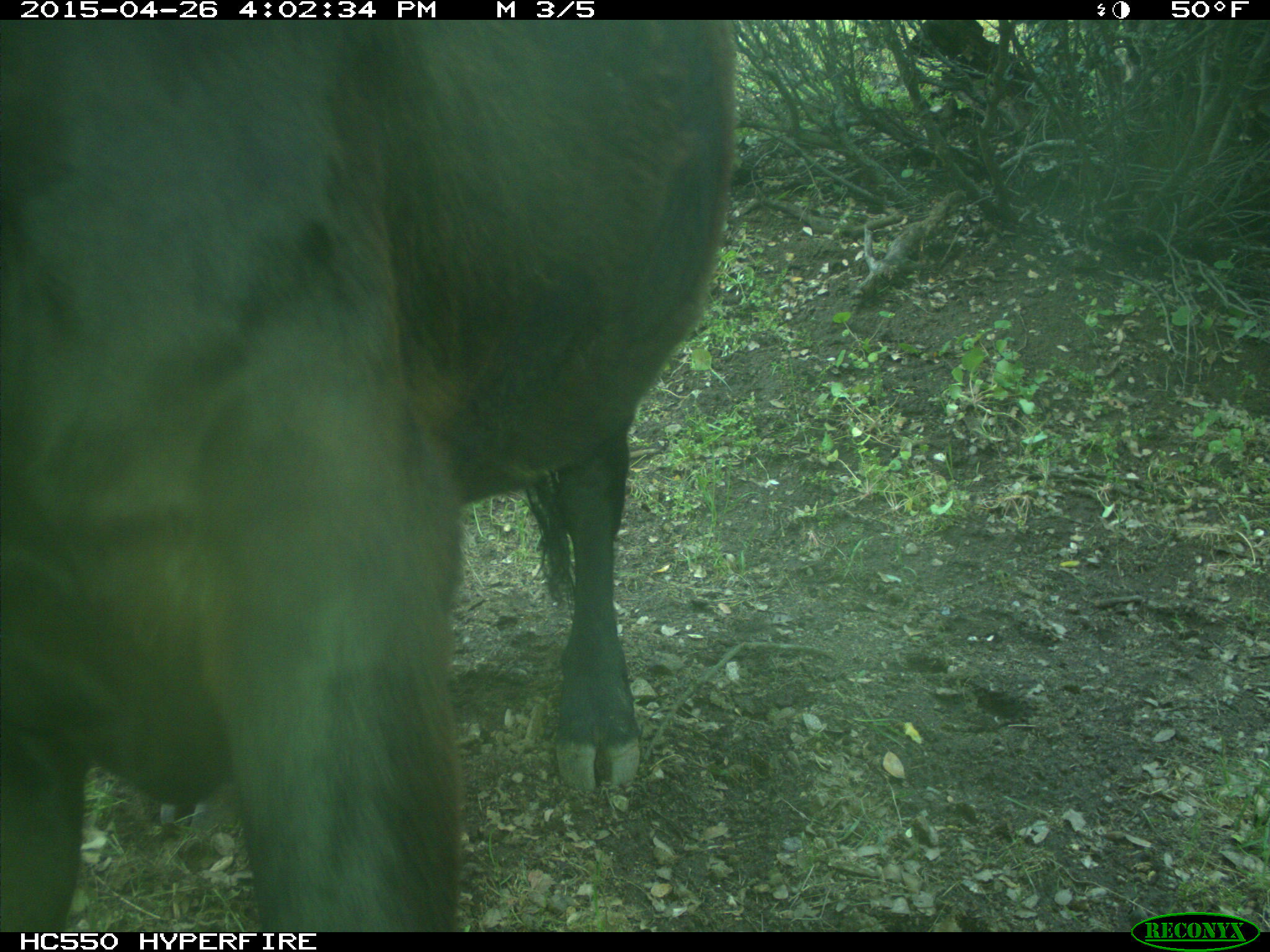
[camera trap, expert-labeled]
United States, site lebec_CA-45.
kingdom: Animalia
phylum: Chordata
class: Mammalia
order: Artiodactyla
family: Bovidae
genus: Bos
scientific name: Bos taurus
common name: domestic cow